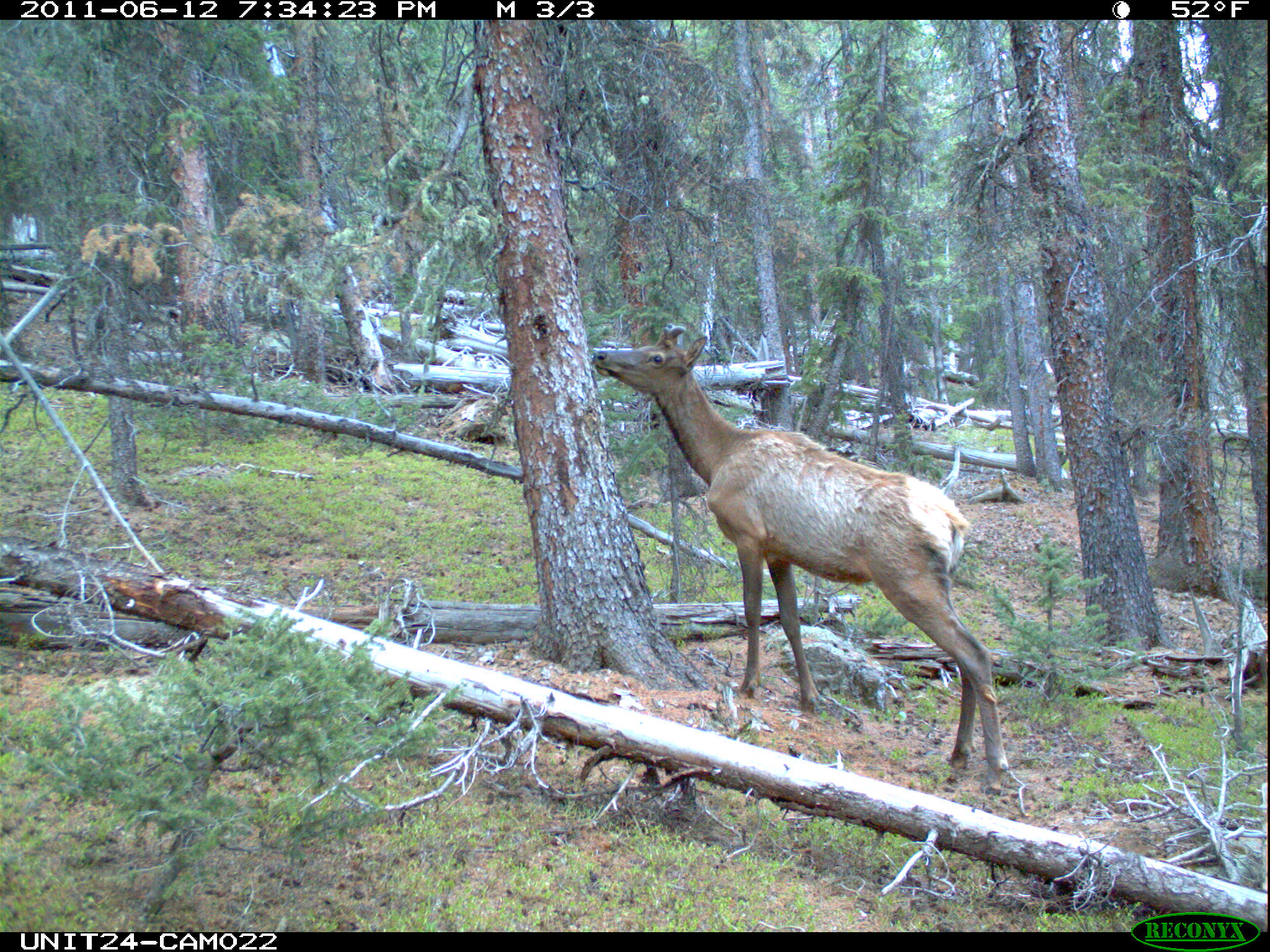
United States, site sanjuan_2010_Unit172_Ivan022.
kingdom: Animalia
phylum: Chordata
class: Mammalia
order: Artiodactyla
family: Cervidae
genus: Cervus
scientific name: Cervus elaphus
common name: red deer